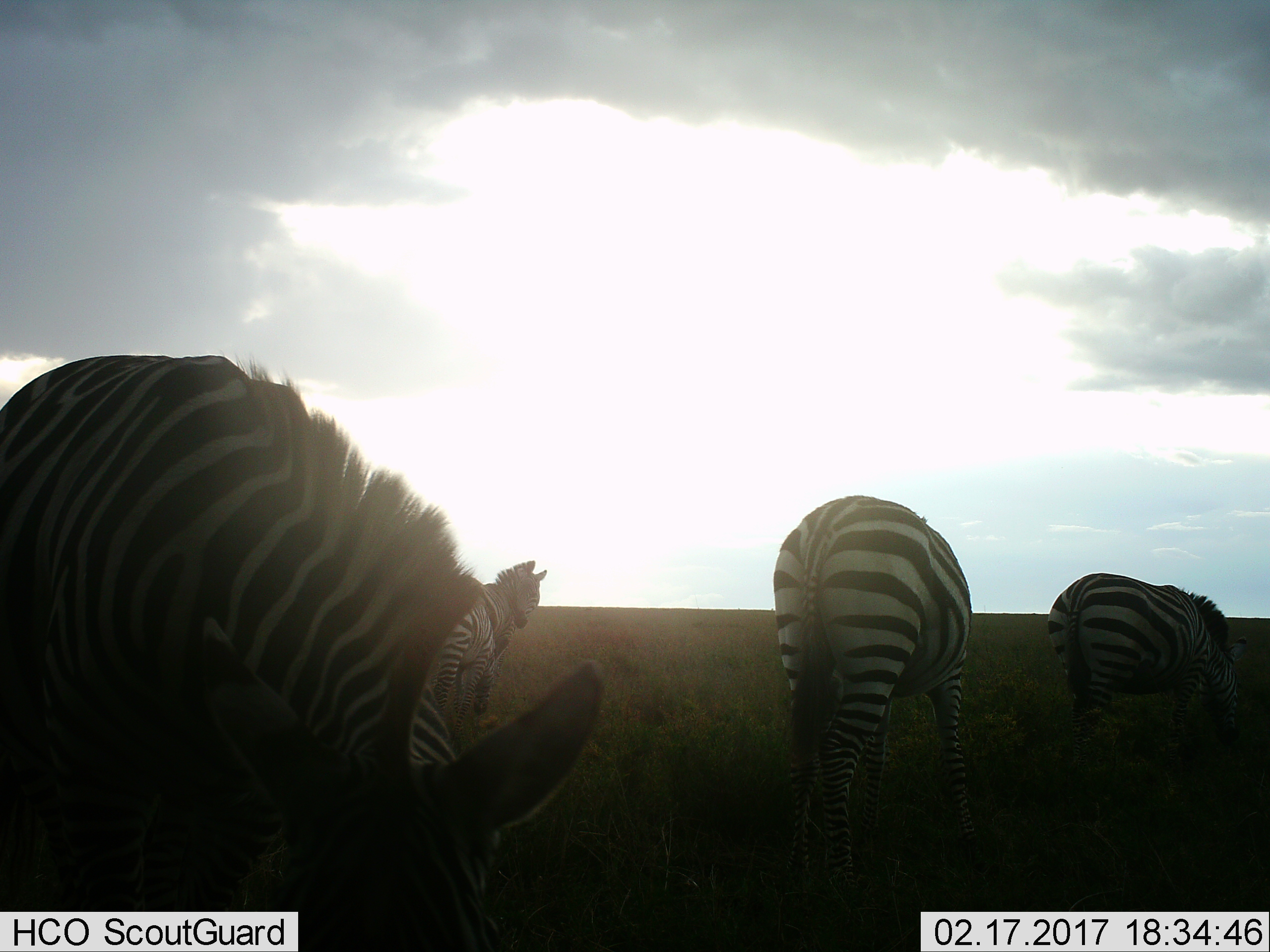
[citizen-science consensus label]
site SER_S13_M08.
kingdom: Animalia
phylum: Chordata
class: Mammalia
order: Perissodactyla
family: Equidae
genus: Equus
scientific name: Equus quagga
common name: plains zebra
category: zebraplains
Zebraplains (plains zebra) (Equus quagga), count 4. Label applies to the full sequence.